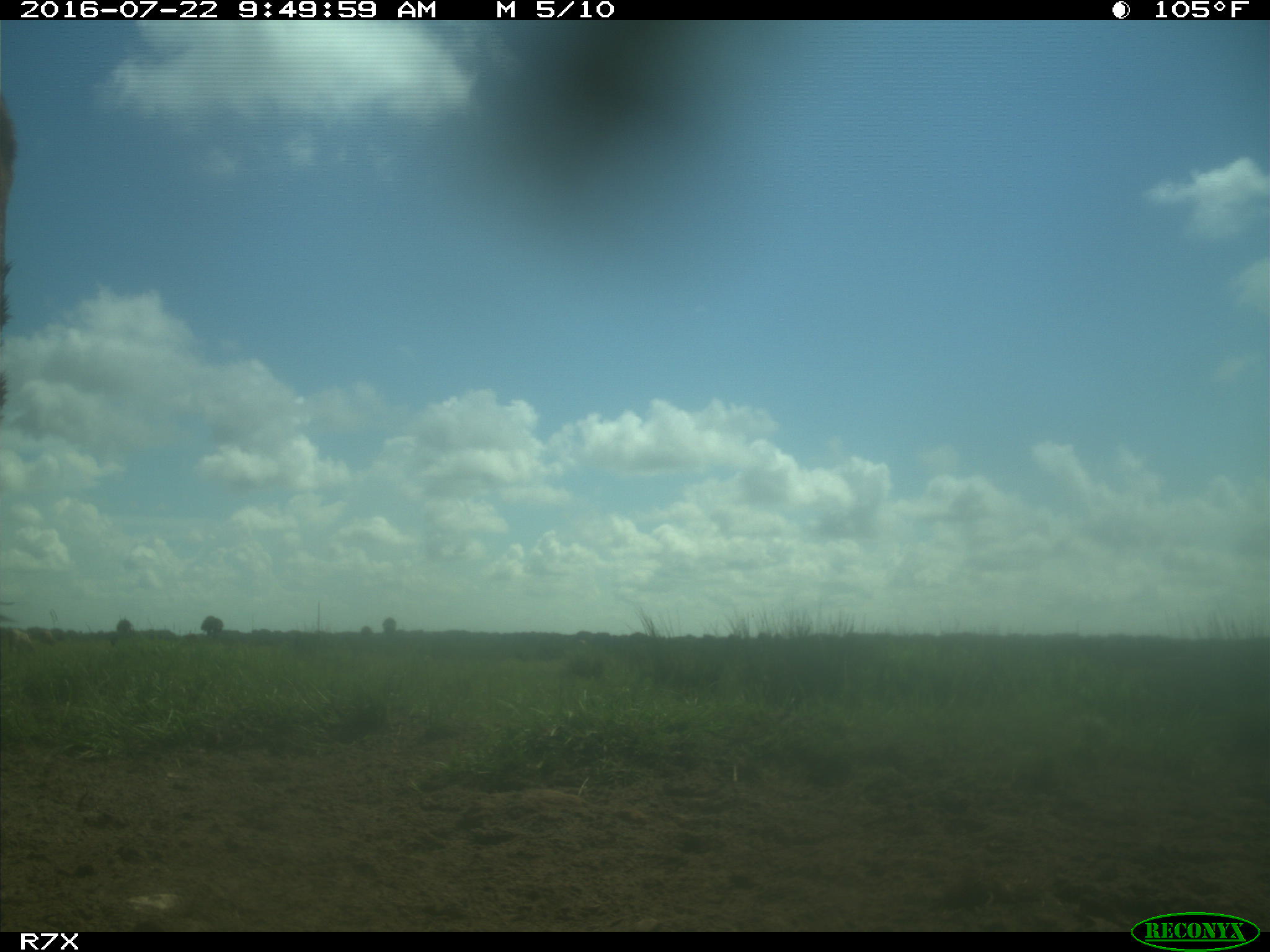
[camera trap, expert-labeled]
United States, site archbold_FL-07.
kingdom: Animalia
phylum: Chordata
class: Mammalia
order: Artiodactyla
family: Bovidae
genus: Bos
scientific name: Bos taurus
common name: domestic cow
Bos taurus (domestic cow).